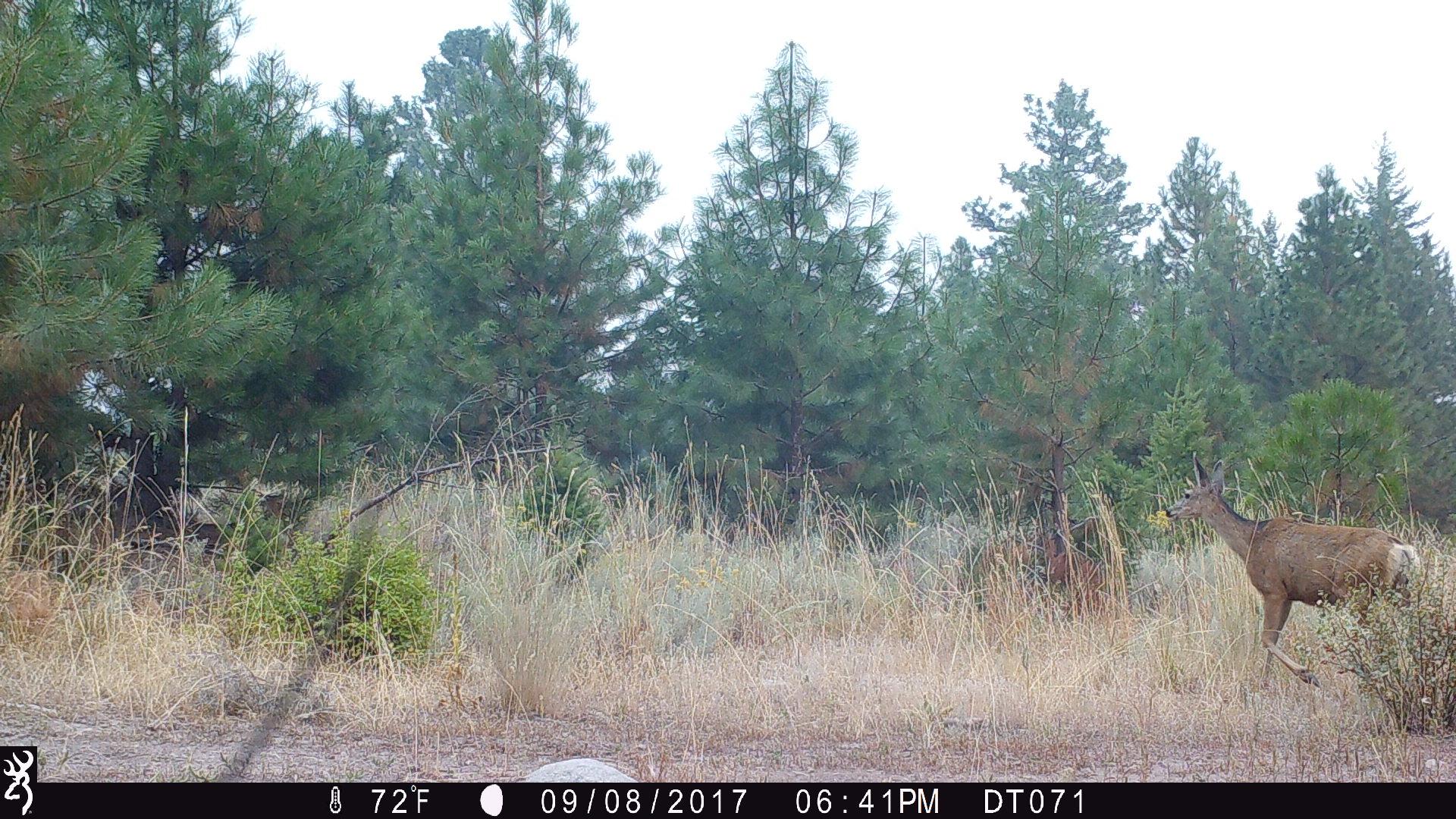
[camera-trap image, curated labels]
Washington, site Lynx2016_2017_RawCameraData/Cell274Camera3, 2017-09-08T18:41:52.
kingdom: Animalia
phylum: Chordata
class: Mammalia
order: Artiodactyla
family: Cervidae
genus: Odocoileus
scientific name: Odocoileus hemionus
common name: mule deer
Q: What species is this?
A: Odocoileus hemionus (mule deer).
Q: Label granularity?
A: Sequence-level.